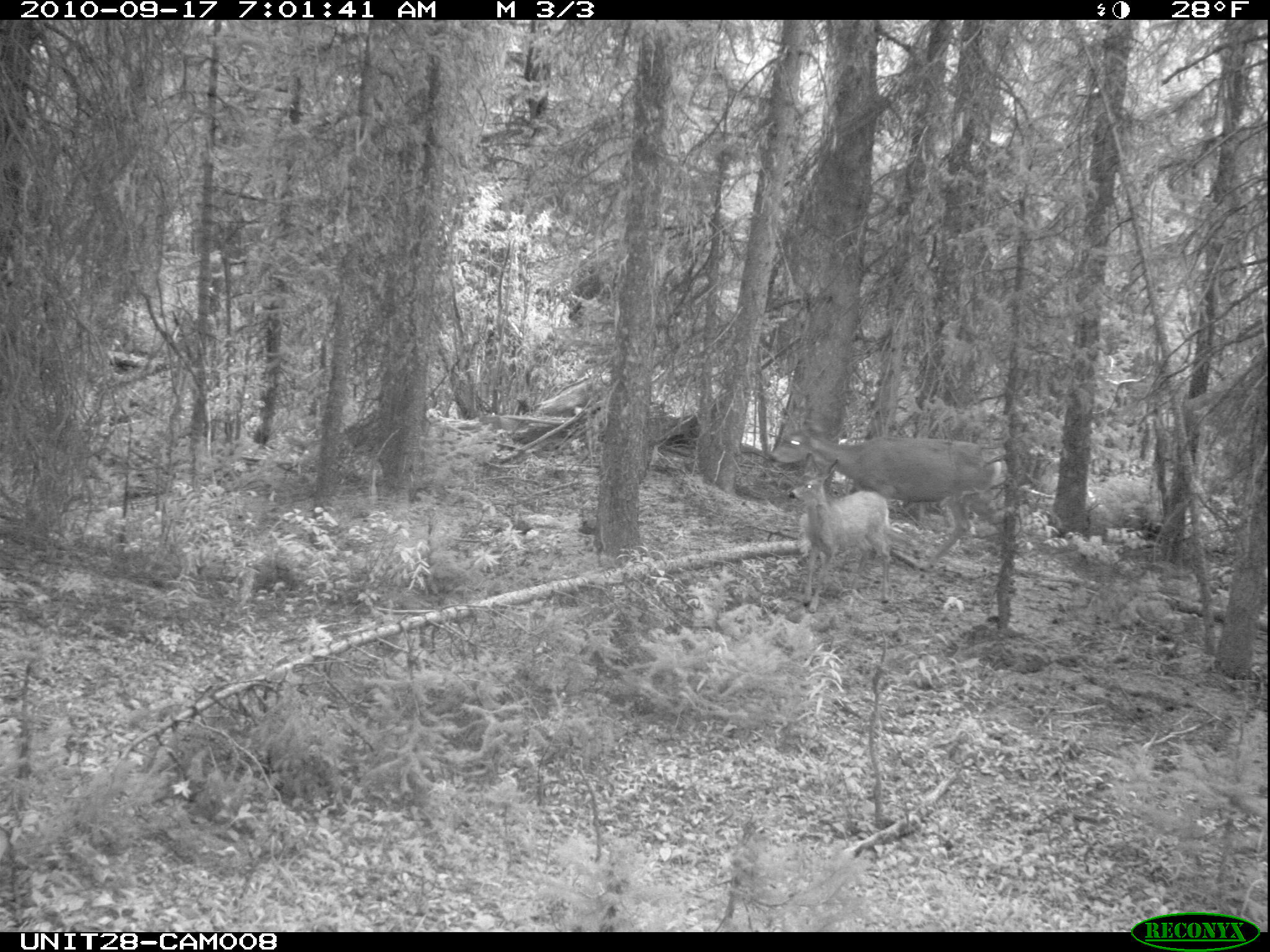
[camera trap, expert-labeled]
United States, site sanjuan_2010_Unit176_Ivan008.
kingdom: Animalia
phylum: Chordata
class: Mammalia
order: Artiodactyla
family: Cervidae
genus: Odocoileus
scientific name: Odocoileus hemionus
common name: mule deer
Odocoileus hemionus (mule deer).